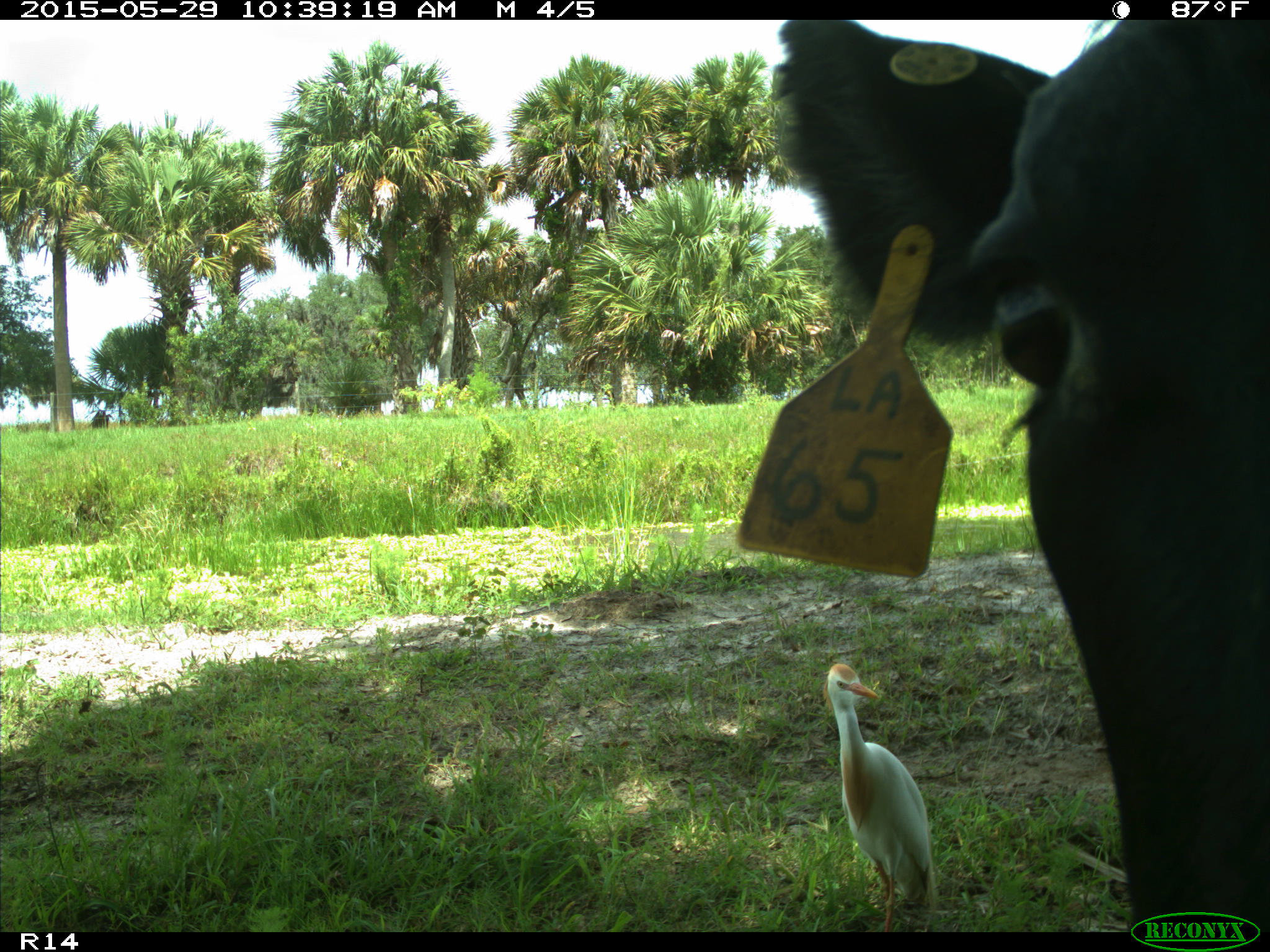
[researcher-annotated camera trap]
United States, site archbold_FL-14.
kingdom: Animalia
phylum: Chordata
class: Mammalia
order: Artiodactyla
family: Bovidae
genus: Bos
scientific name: Bos taurus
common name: domestic cow